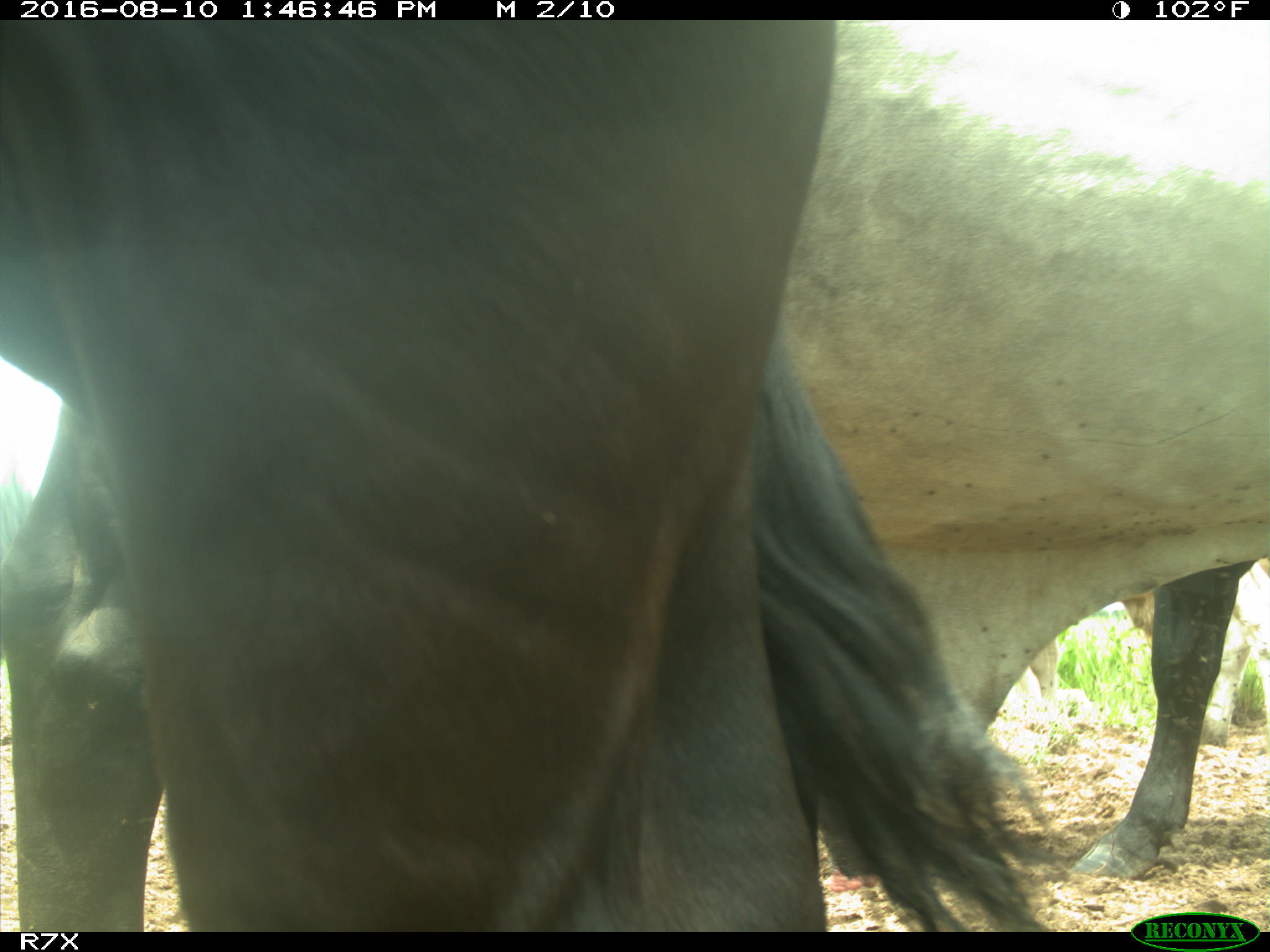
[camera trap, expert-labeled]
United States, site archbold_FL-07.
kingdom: Animalia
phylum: Chordata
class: Mammalia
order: Artiodactyla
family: Bovidae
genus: Bos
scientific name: Bos taurus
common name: domestic cow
Bos taurus (domestic cow).